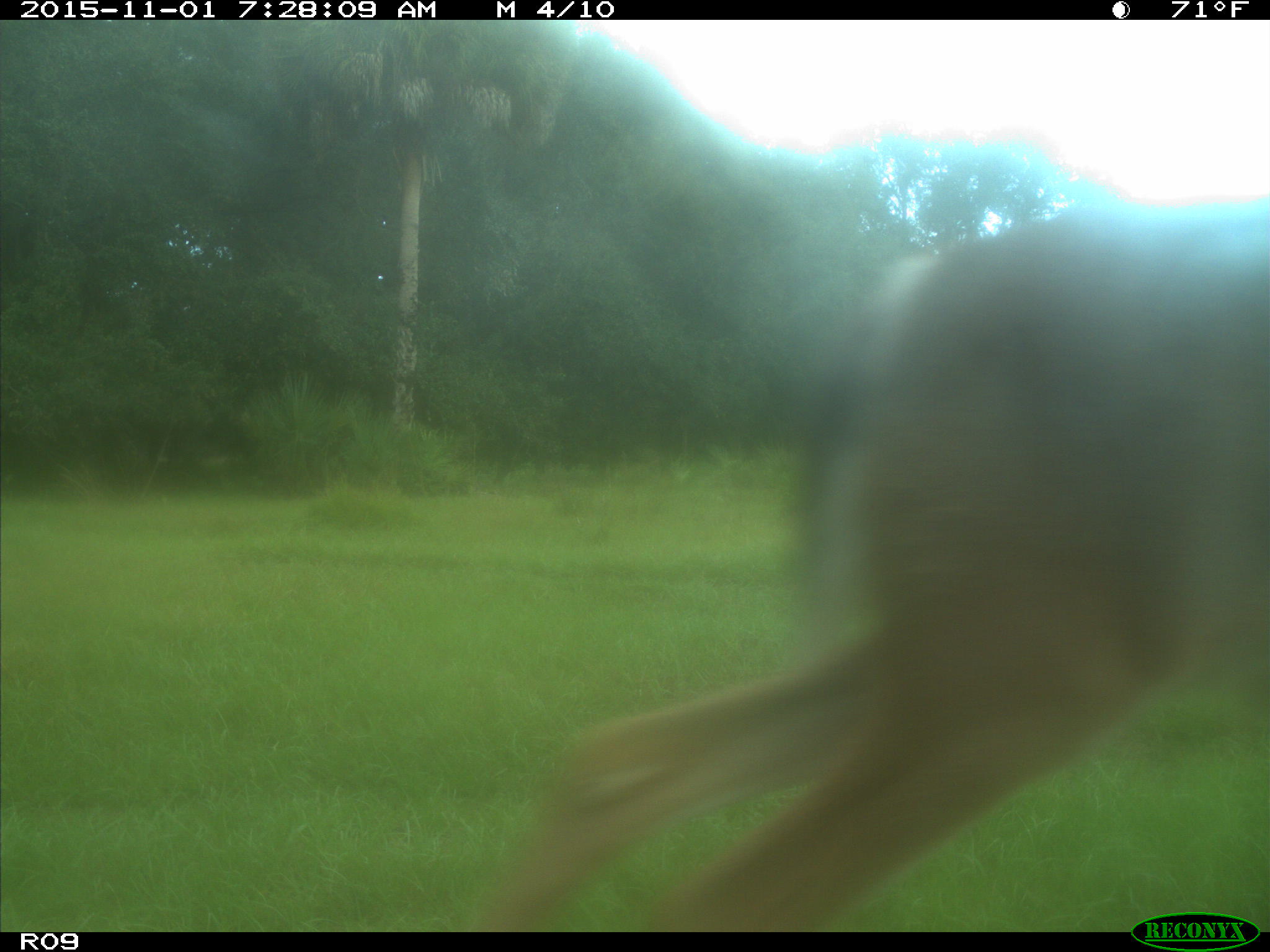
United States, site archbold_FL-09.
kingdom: Animalia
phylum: Chordata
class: Mammalia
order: Artiodactyla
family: Cervidae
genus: Odocoileus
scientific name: Odocoileus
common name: deer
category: unidentified deer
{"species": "unidentified deer (deer) (Odocoileus)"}